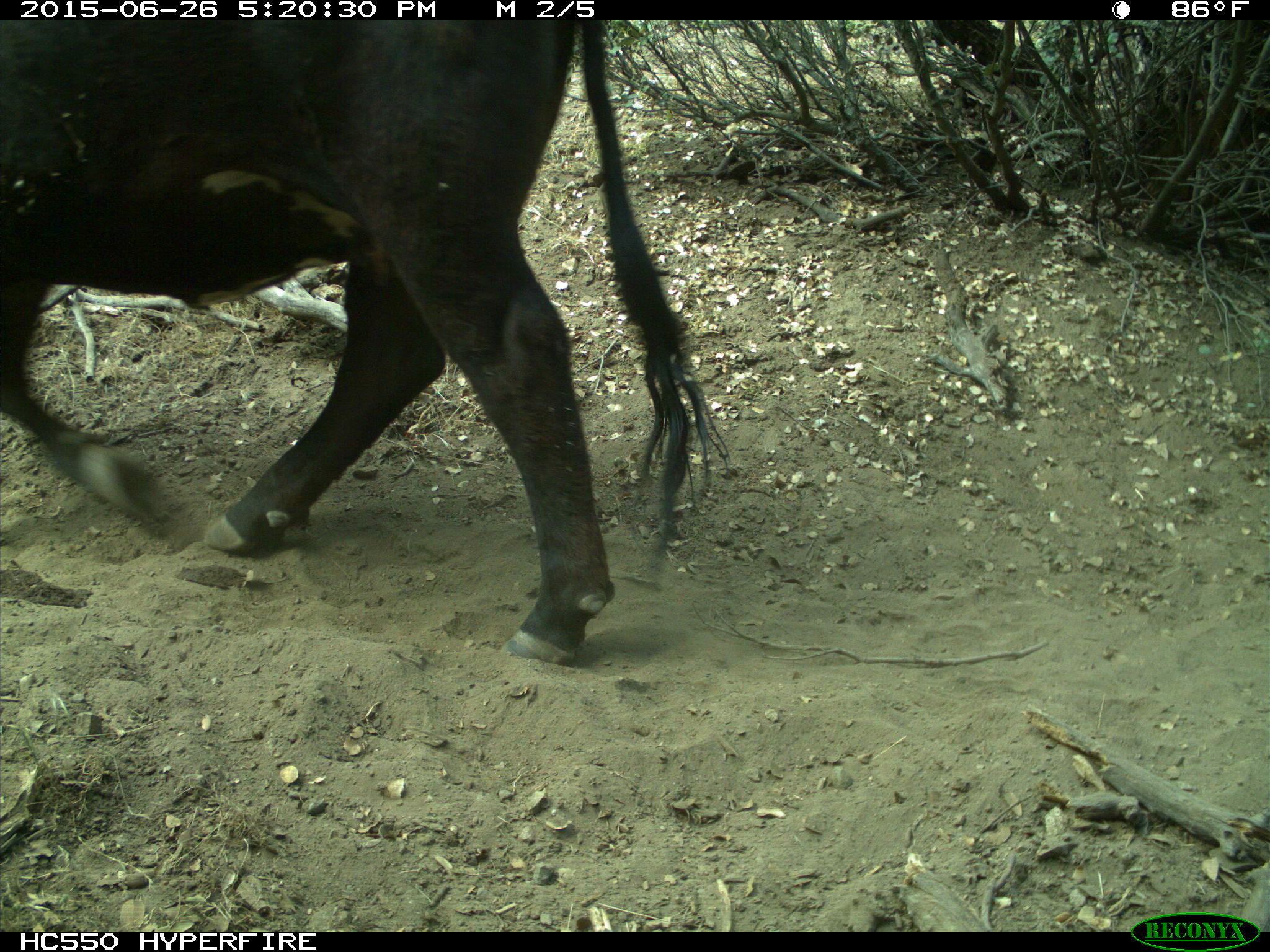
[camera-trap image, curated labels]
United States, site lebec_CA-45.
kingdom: Animalia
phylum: Chordata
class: Mammalia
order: Artiodactyla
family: Bovidae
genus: Bos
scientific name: Bos taurus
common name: domestic cow